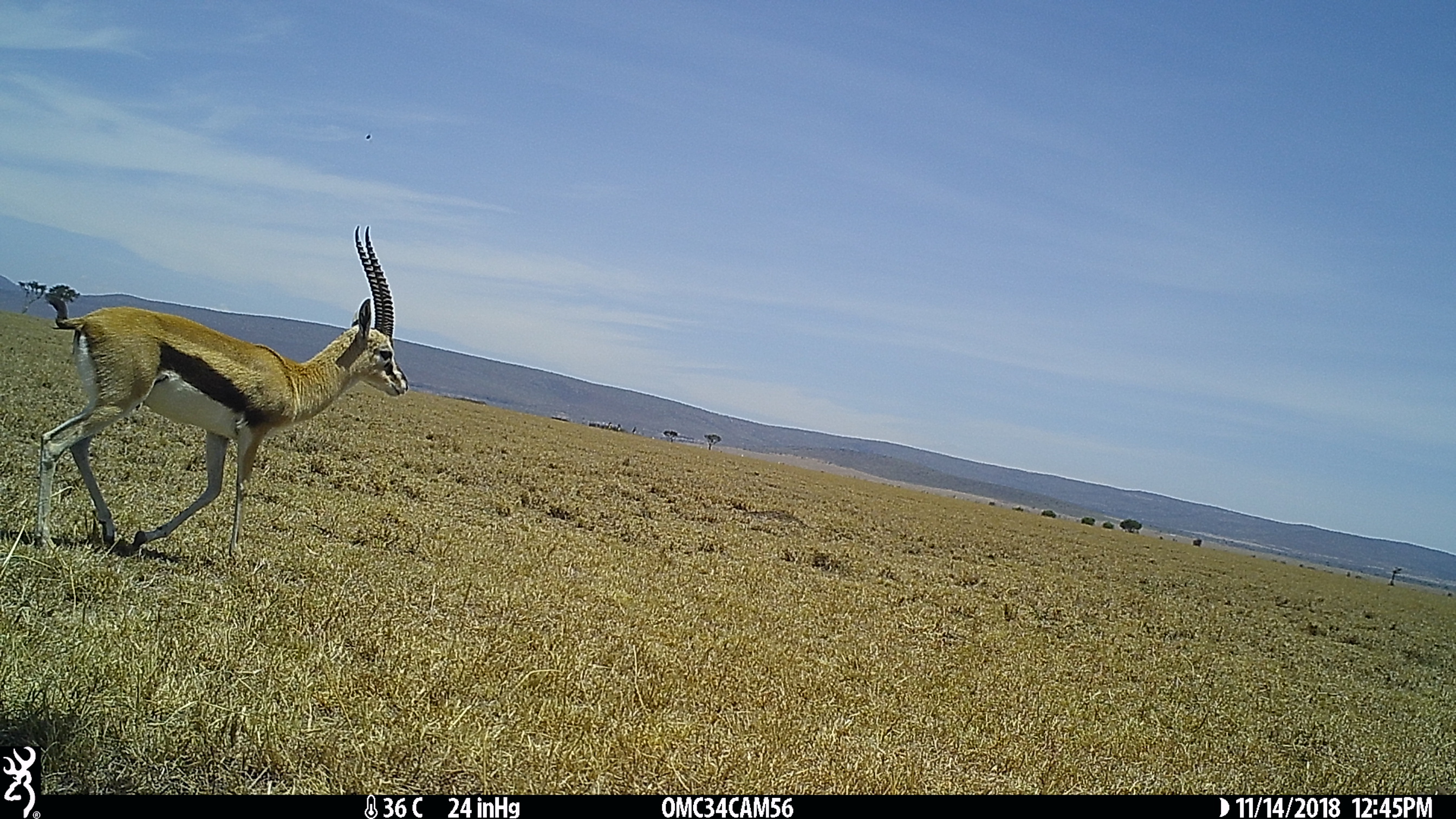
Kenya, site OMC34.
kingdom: Animalia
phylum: Chordata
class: Mammalia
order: Artiodactyla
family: Bovidae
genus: Eudorcas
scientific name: Eudorcas thomsonii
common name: thomon's gazelle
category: gazelle thomsons